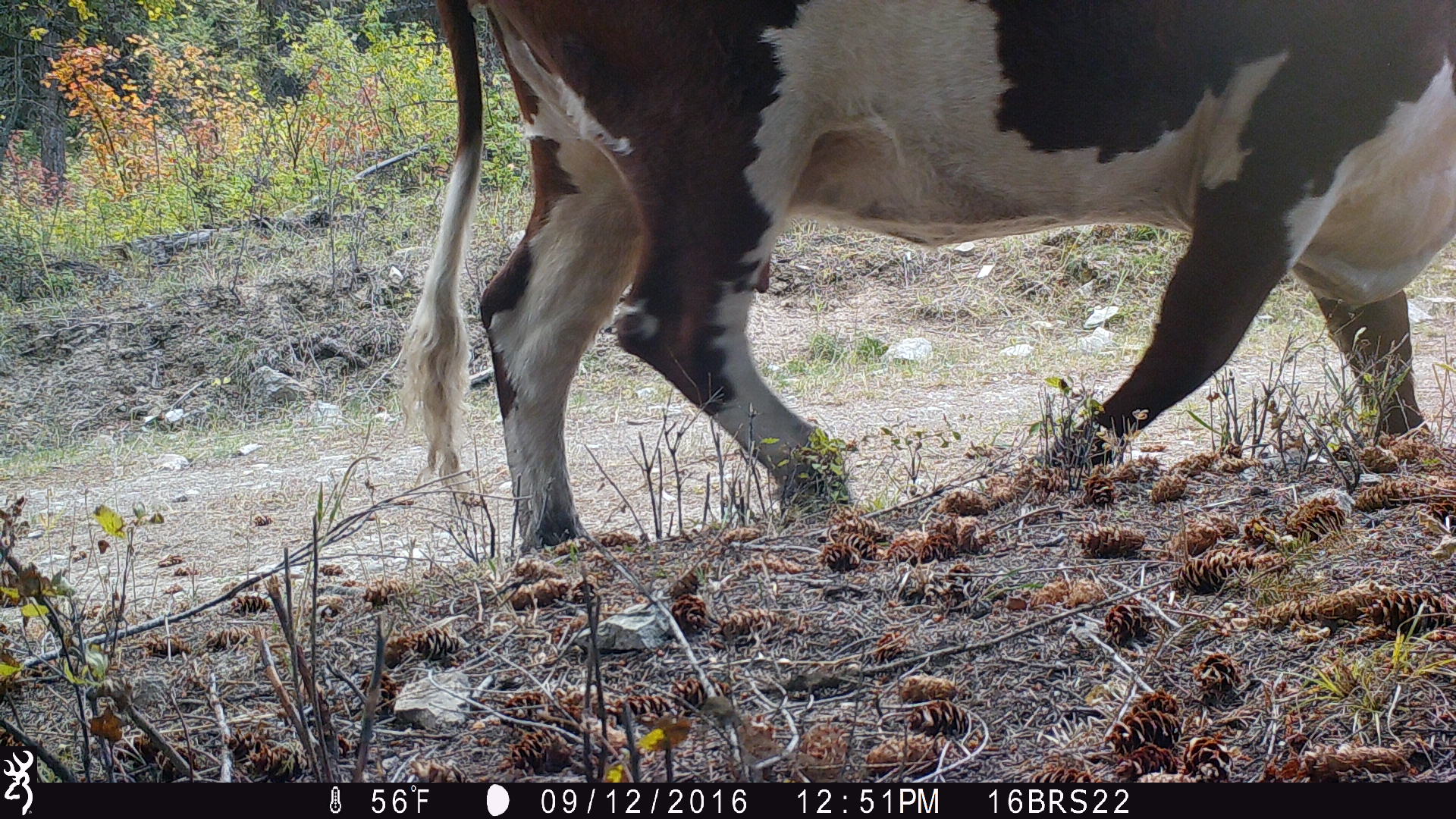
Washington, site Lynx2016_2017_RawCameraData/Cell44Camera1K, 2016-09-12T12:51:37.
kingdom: Animalia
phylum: Chordata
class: Mammalia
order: Artiodactyla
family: Bovidae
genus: Bos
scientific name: Bos taurus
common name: domestic cattle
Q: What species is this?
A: Domestic cattle (Bos taurus).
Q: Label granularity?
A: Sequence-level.